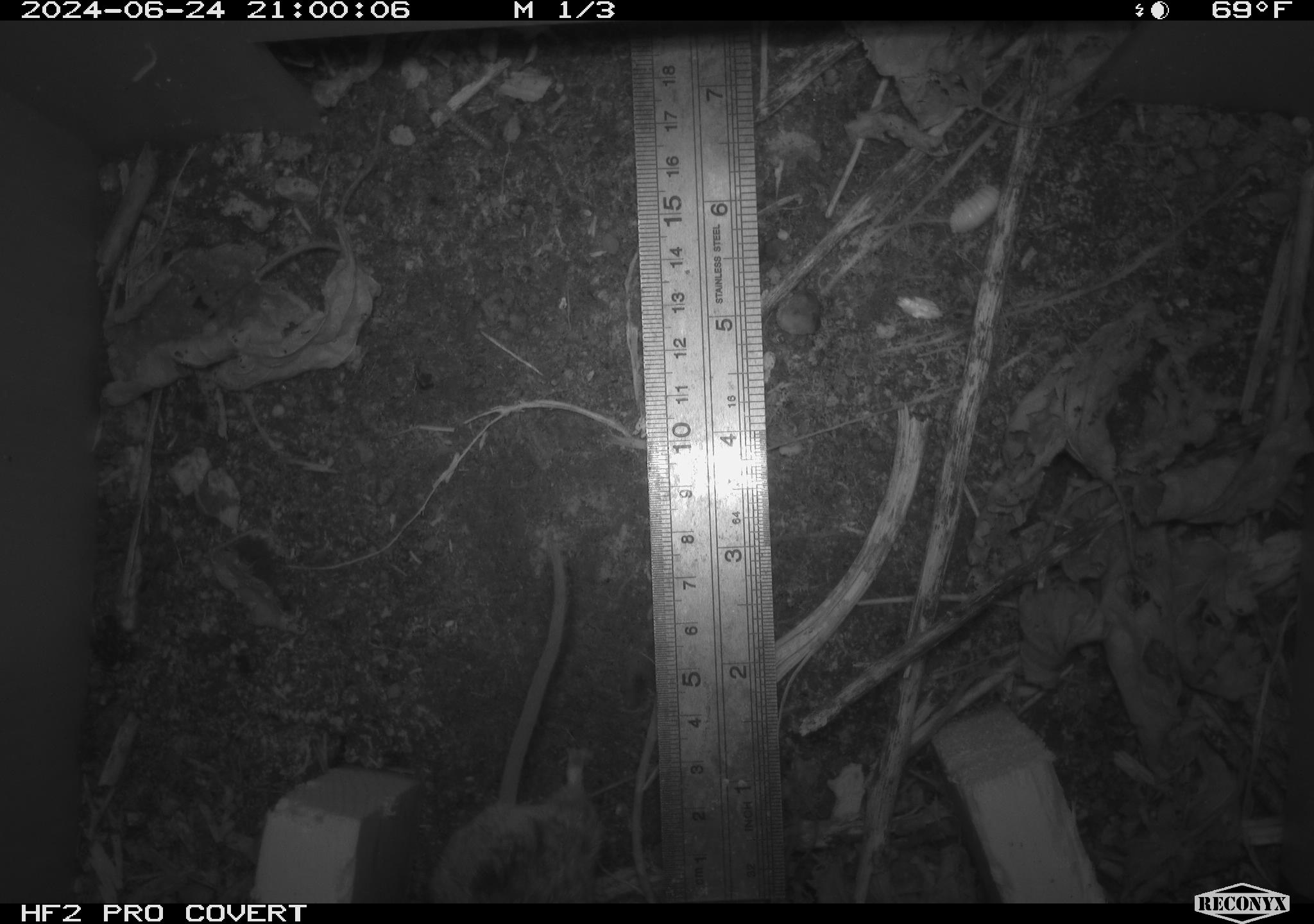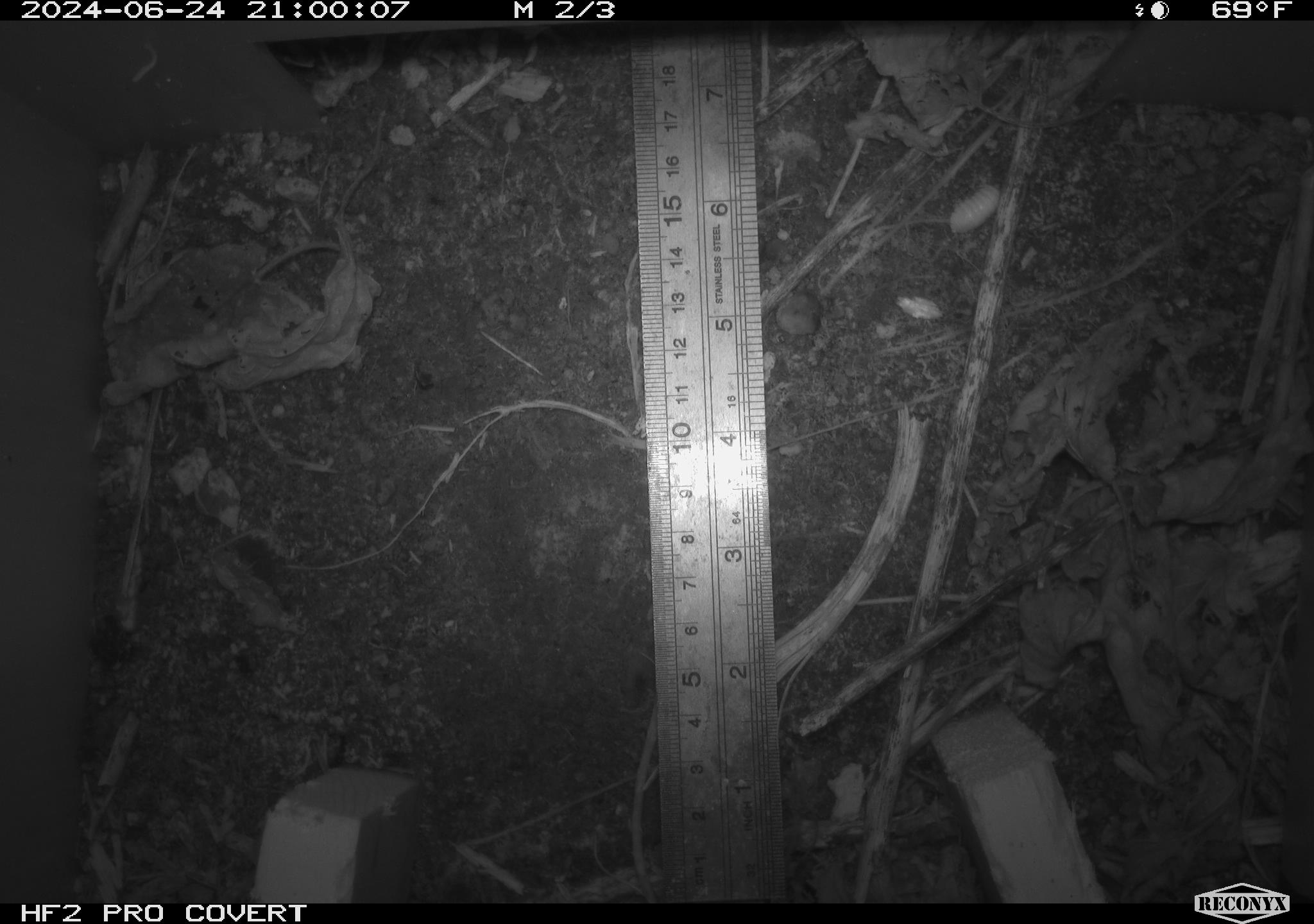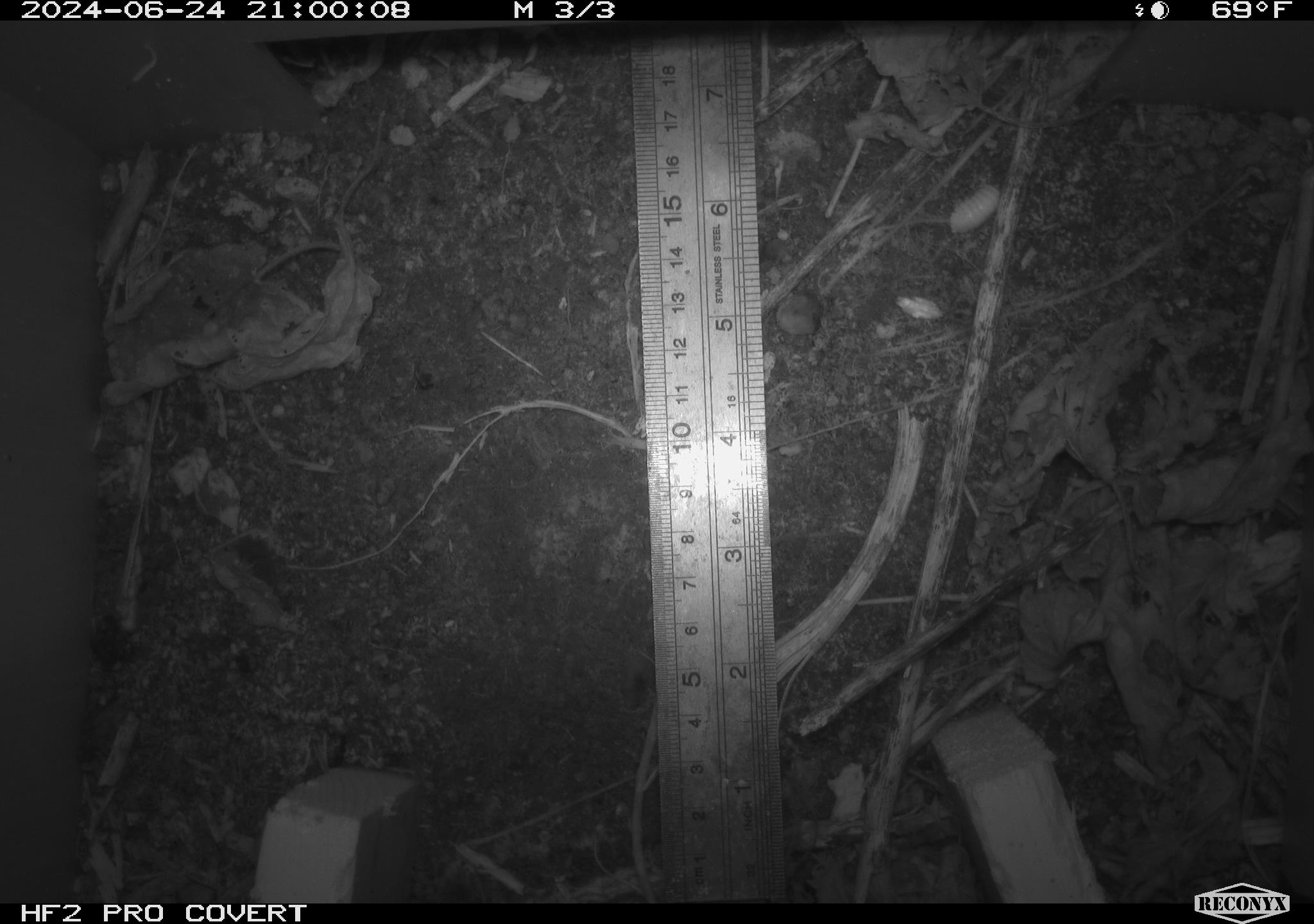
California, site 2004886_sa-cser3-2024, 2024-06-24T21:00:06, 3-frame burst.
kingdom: Animalia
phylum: Chordata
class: Mammalia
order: Rodentia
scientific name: Rodentia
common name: rodent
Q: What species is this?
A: Rodent (Rodentia).